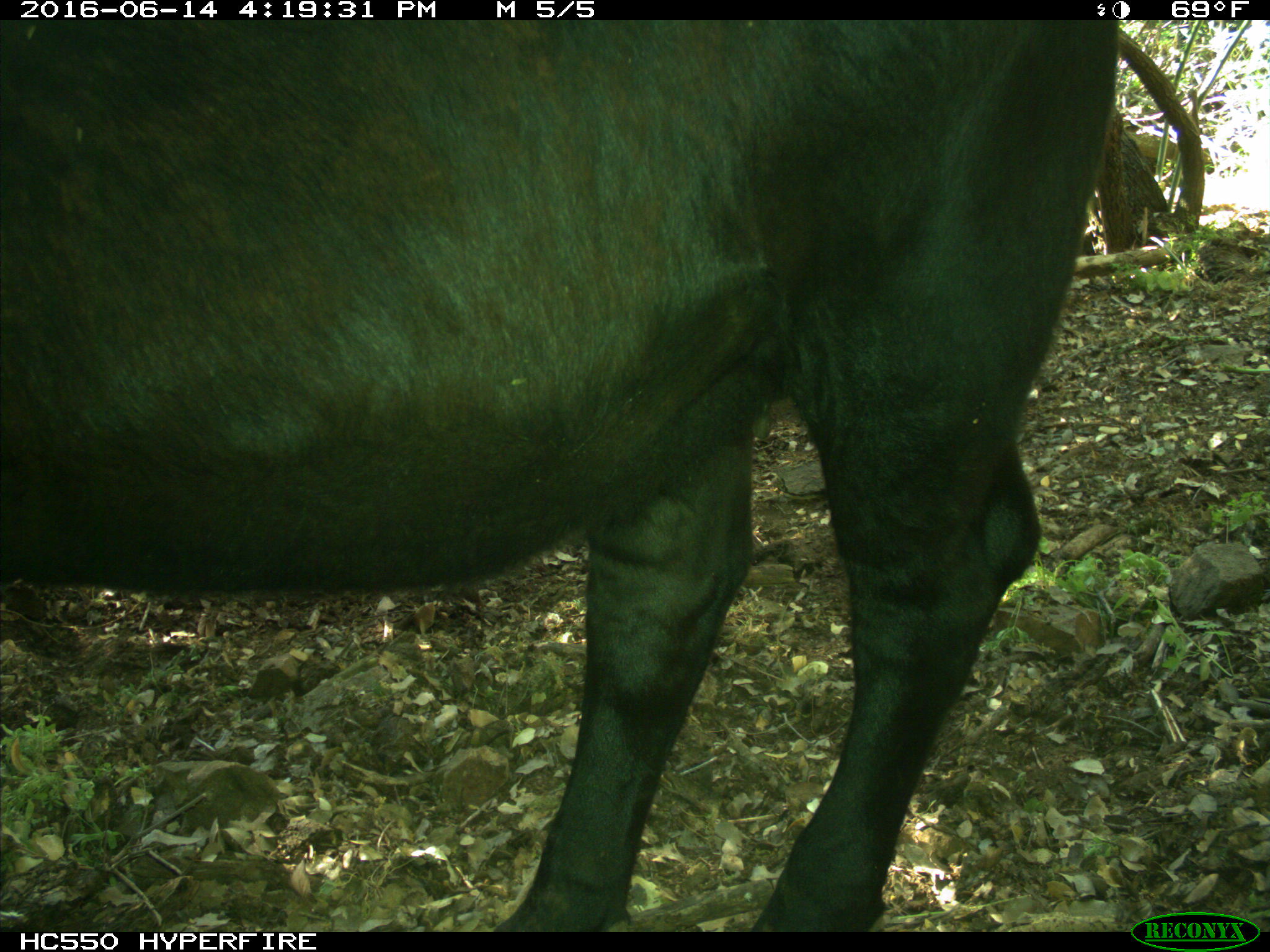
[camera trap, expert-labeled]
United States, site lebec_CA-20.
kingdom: Animalia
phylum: Chordata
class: Mammalia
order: Artiodactyla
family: Bovidae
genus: Bos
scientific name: Bos taurus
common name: domestic cow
Bos taurus (domestic cow).